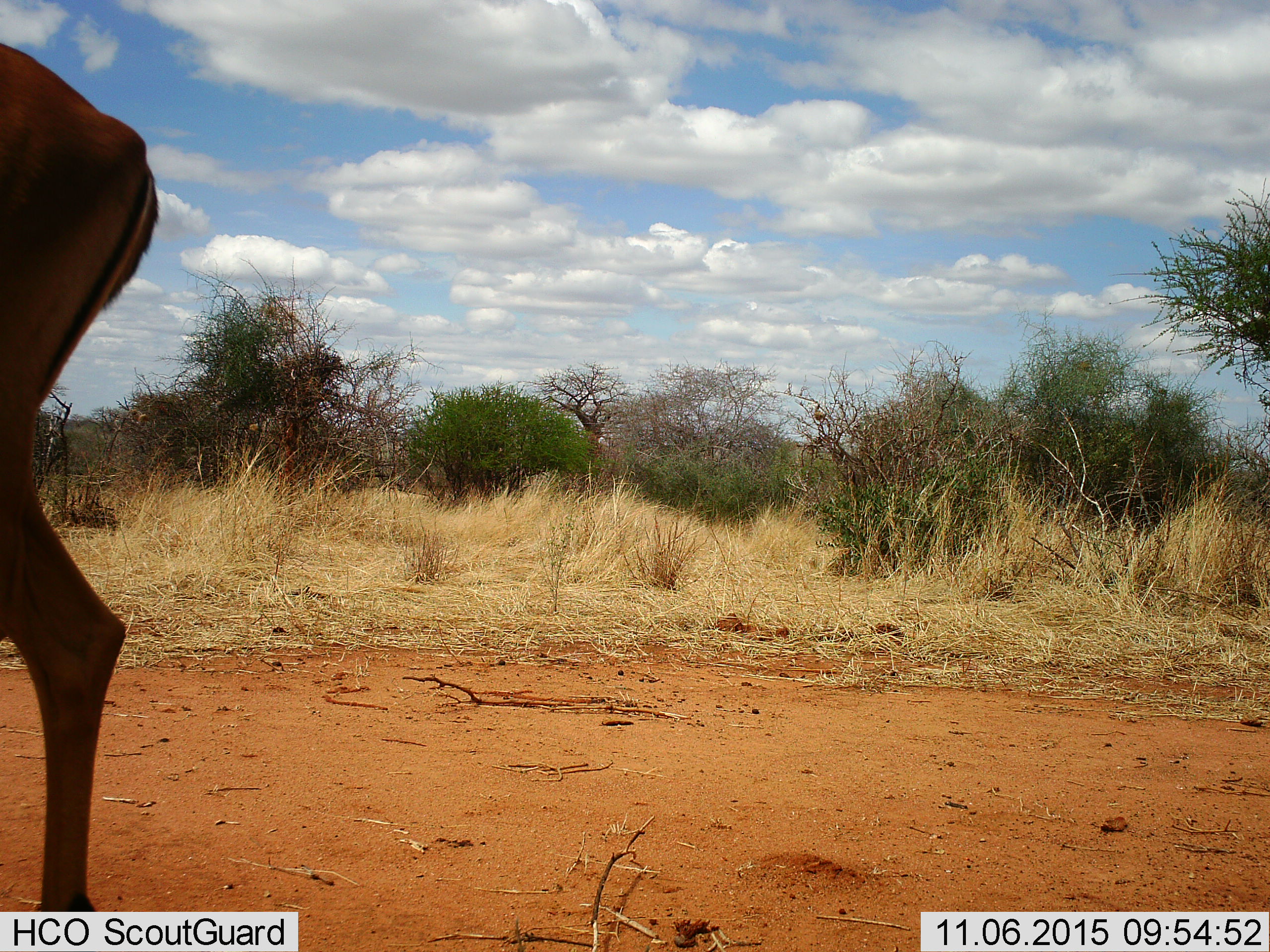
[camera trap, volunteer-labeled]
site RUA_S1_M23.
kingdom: Animalia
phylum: Chordata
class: Mammalia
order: Artiodactyla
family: Bovidae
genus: Aepyceros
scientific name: Aepyceros melampus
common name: impala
Impala (Aepyceros melampus), count 1. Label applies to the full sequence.